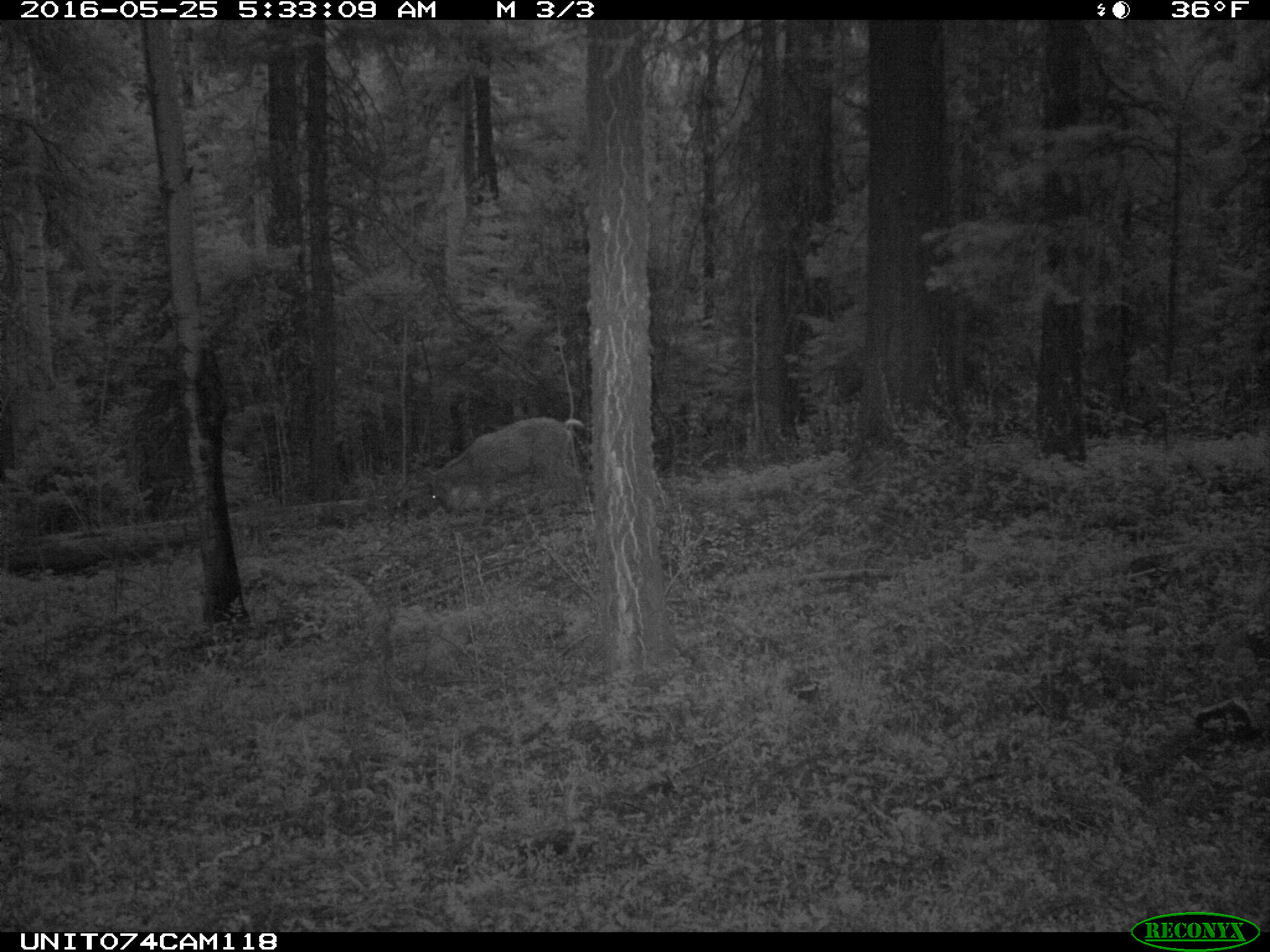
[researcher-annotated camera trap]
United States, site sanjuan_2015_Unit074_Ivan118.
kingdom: Animalia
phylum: Chordata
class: Mammalia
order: Artiodactyla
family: Cervidae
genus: Odocoileus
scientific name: Odocoileus hemionus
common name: mule deer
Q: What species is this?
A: Odocoileus hemionus (mule deer).